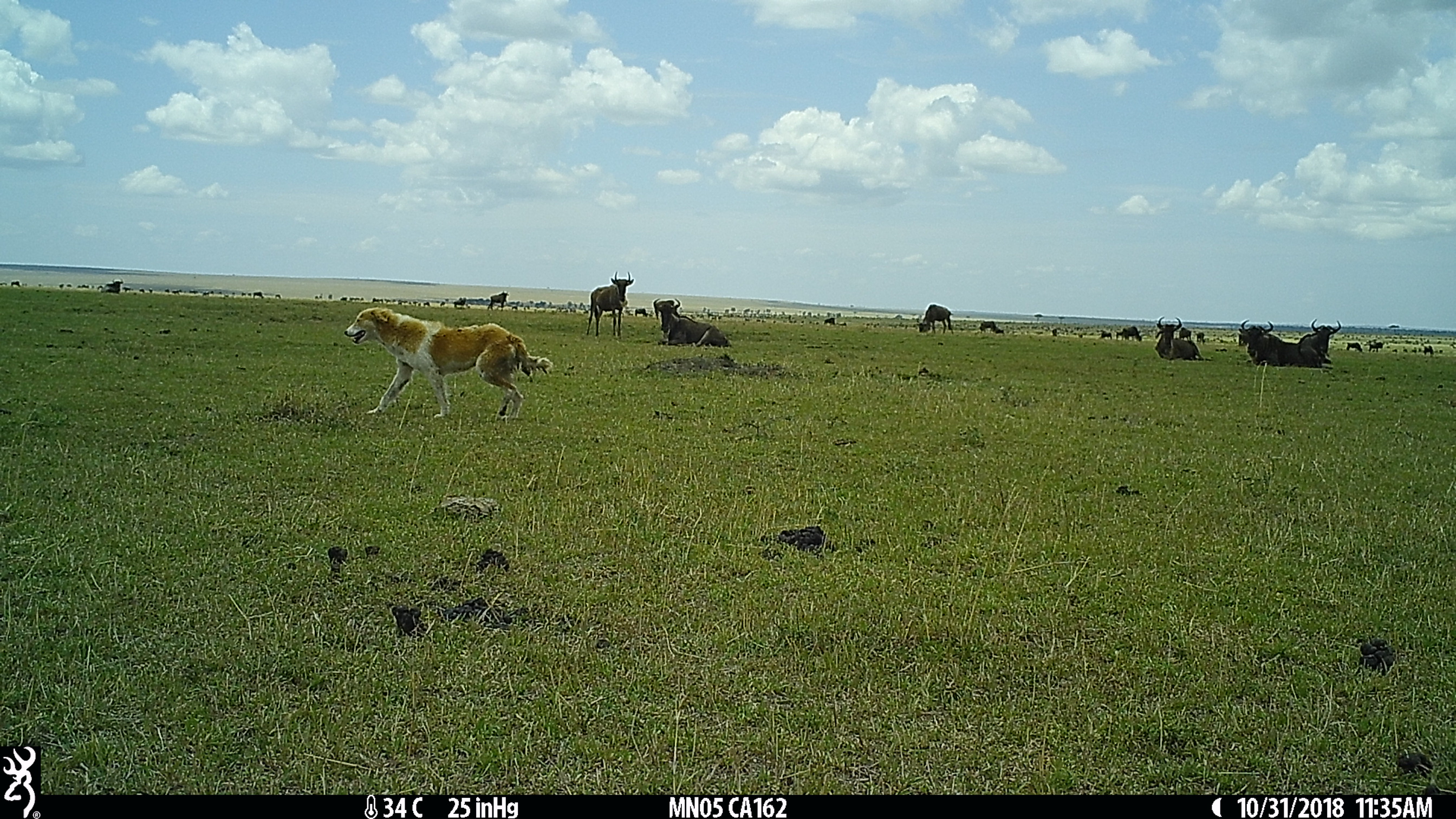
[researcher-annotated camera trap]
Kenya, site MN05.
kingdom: Animalia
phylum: Chordata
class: Mammalia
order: Carnivora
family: Canidae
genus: Canis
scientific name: Canis familiaris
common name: domestic dog